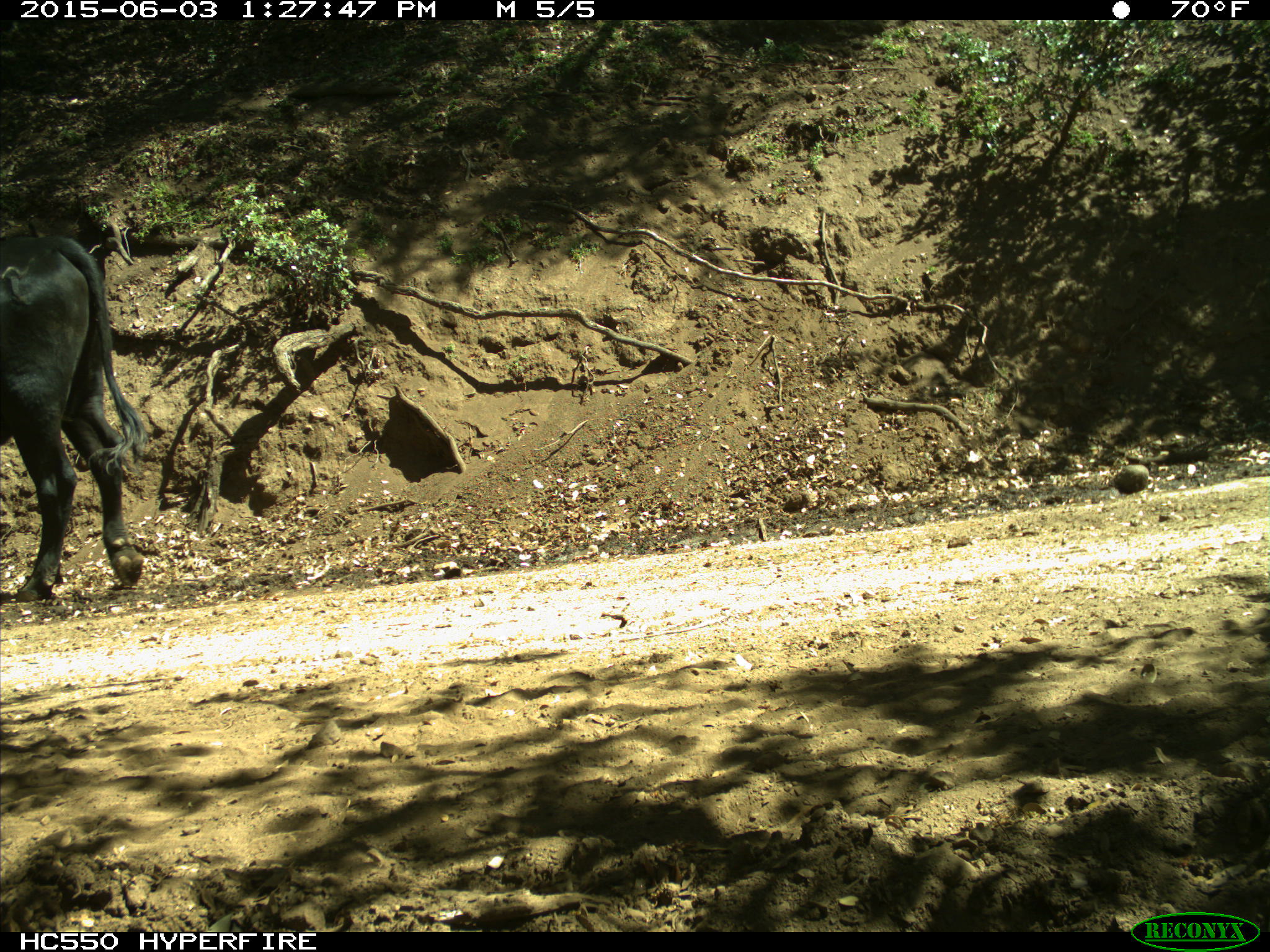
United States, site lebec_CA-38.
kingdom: Animalia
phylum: Chordata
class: Mammalia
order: Artiodactyla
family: Bovidae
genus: Bos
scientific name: Bos taurus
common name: domestic cow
Bos taurus (domestic cow).